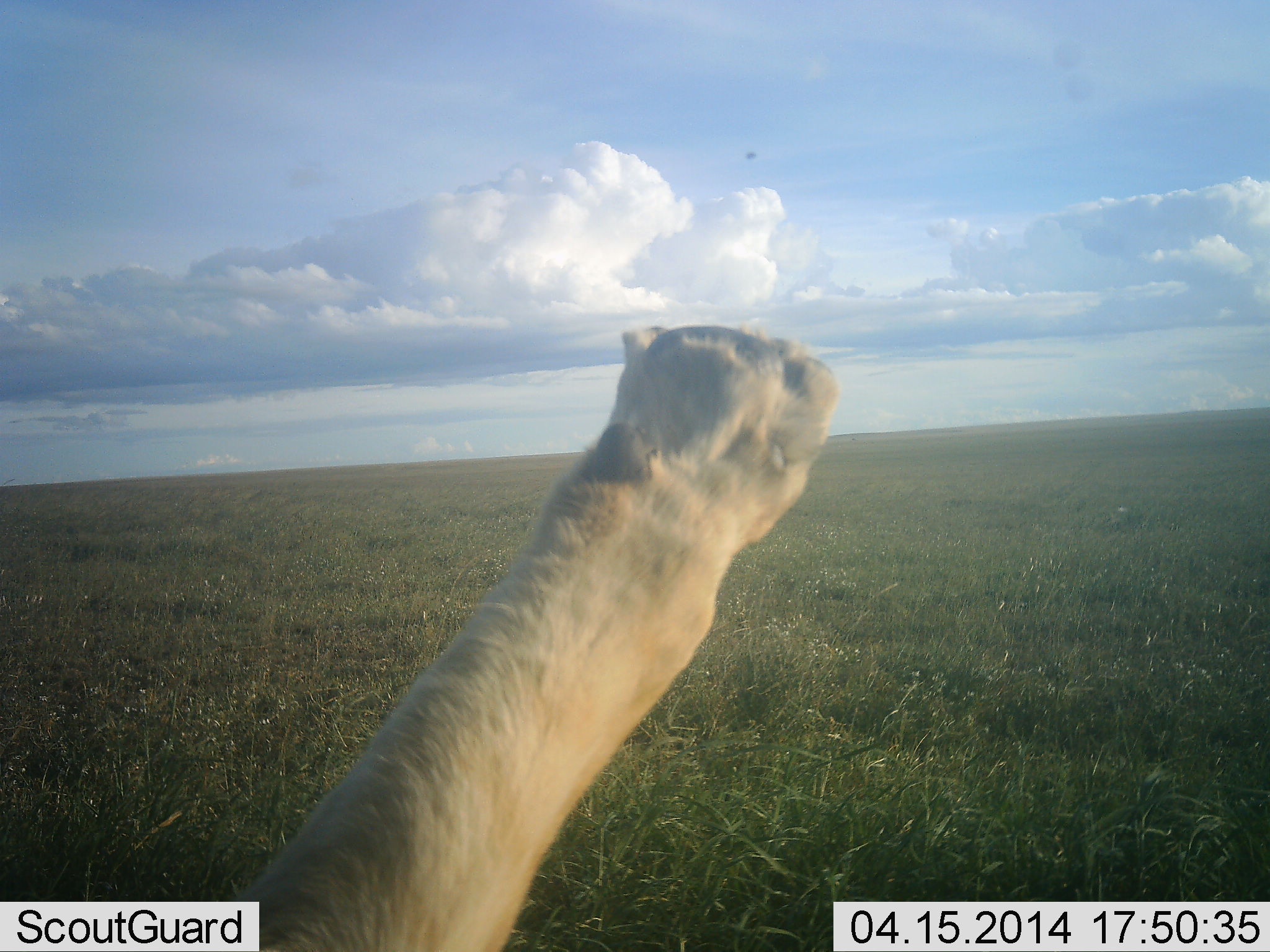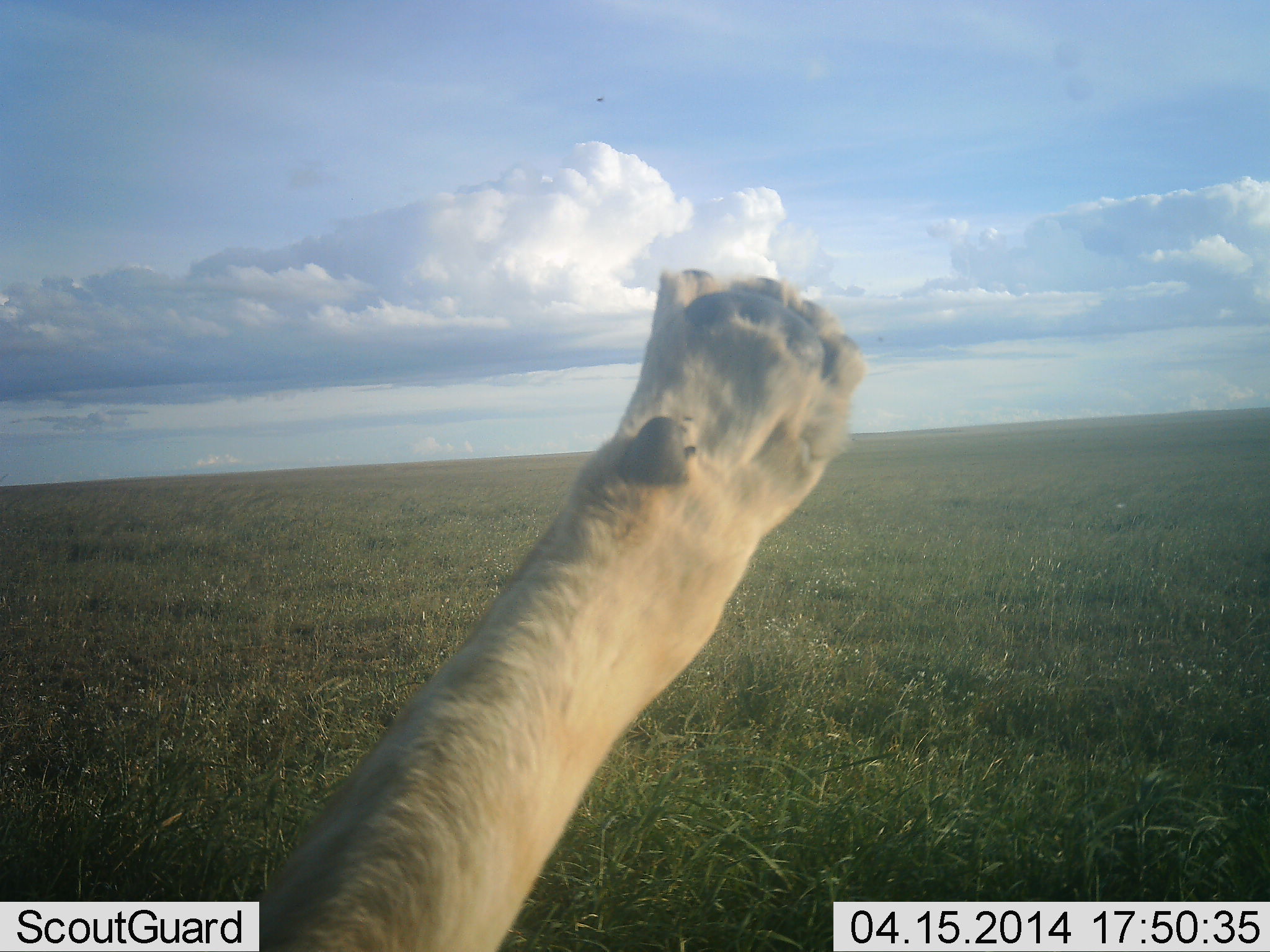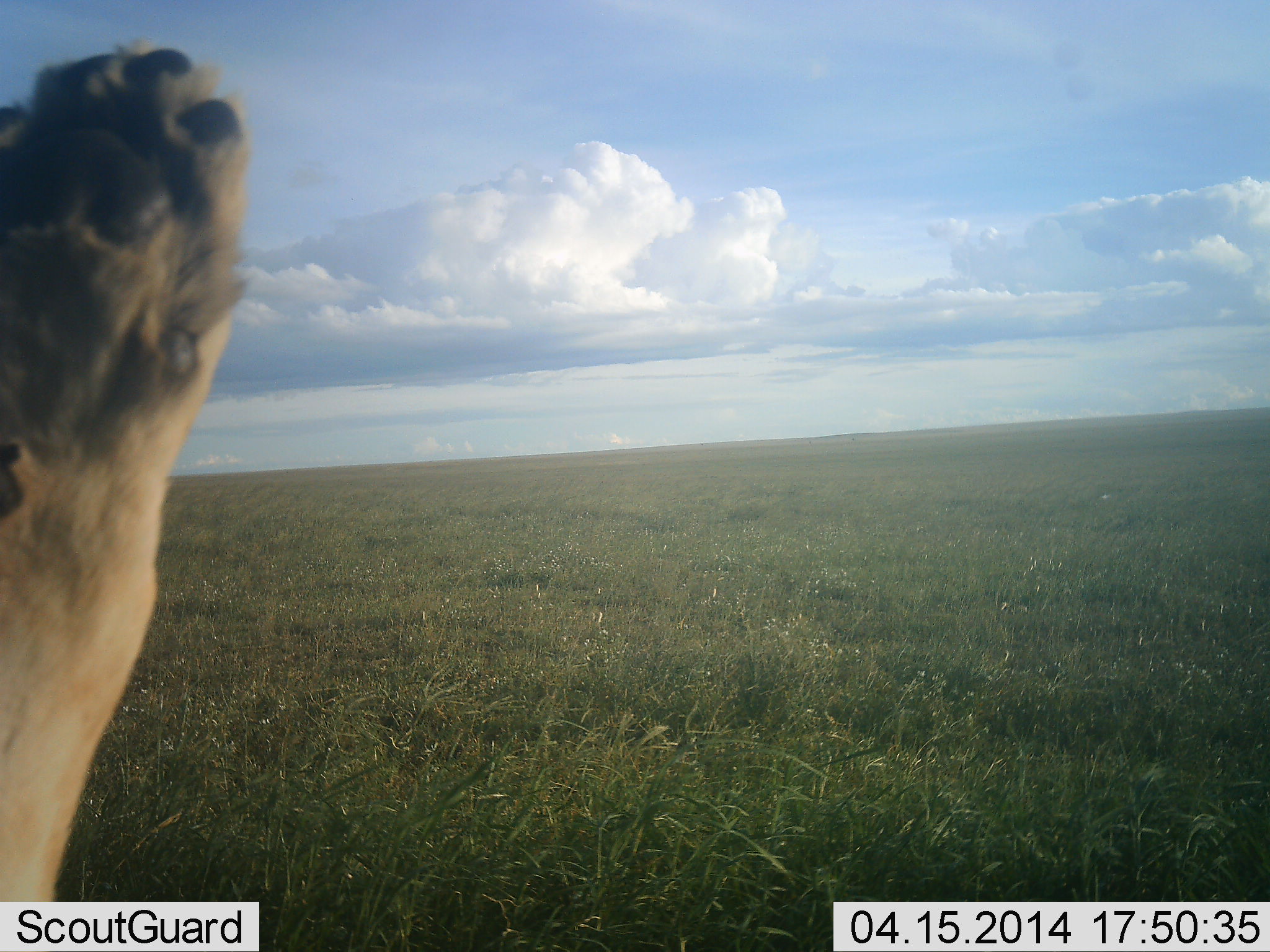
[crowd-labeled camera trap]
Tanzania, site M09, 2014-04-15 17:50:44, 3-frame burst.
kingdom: Animalia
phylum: Chordata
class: Mammalia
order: Carnivora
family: Felidae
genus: Panthera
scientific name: Panthera leo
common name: lion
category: lionfemale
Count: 1.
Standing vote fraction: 0%.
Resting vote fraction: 73%.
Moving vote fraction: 9%.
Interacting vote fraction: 18%.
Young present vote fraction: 9%.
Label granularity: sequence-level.